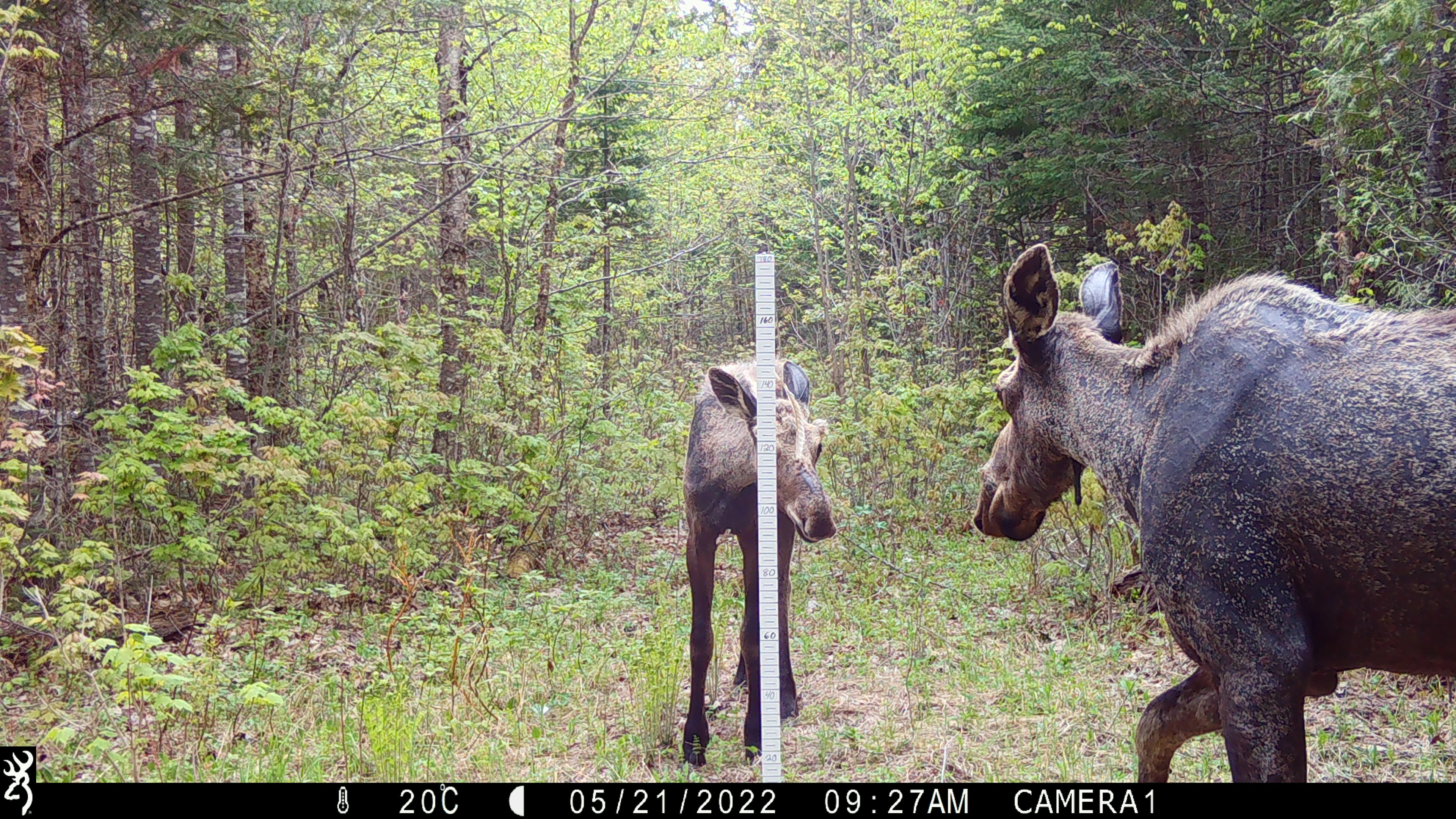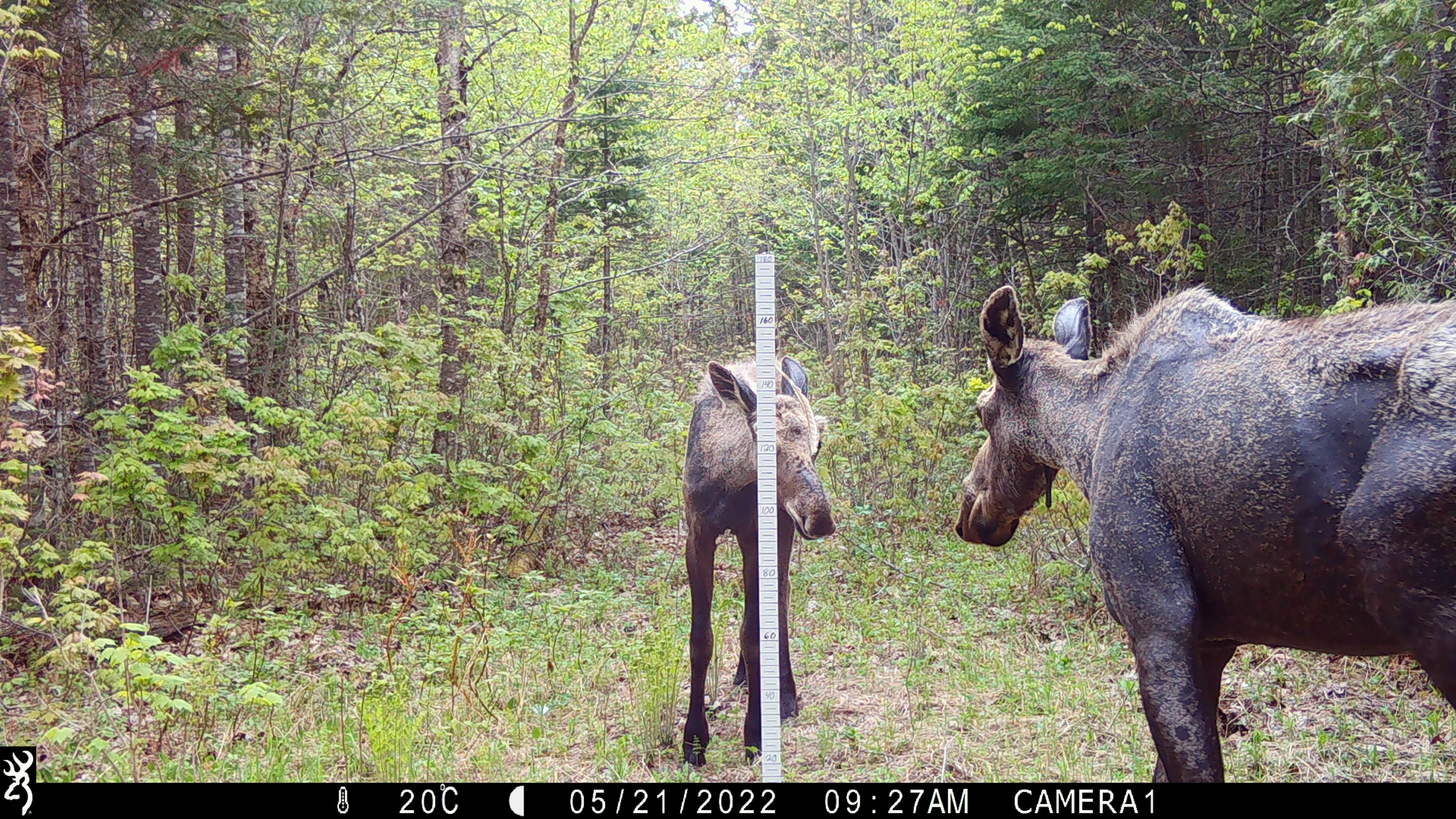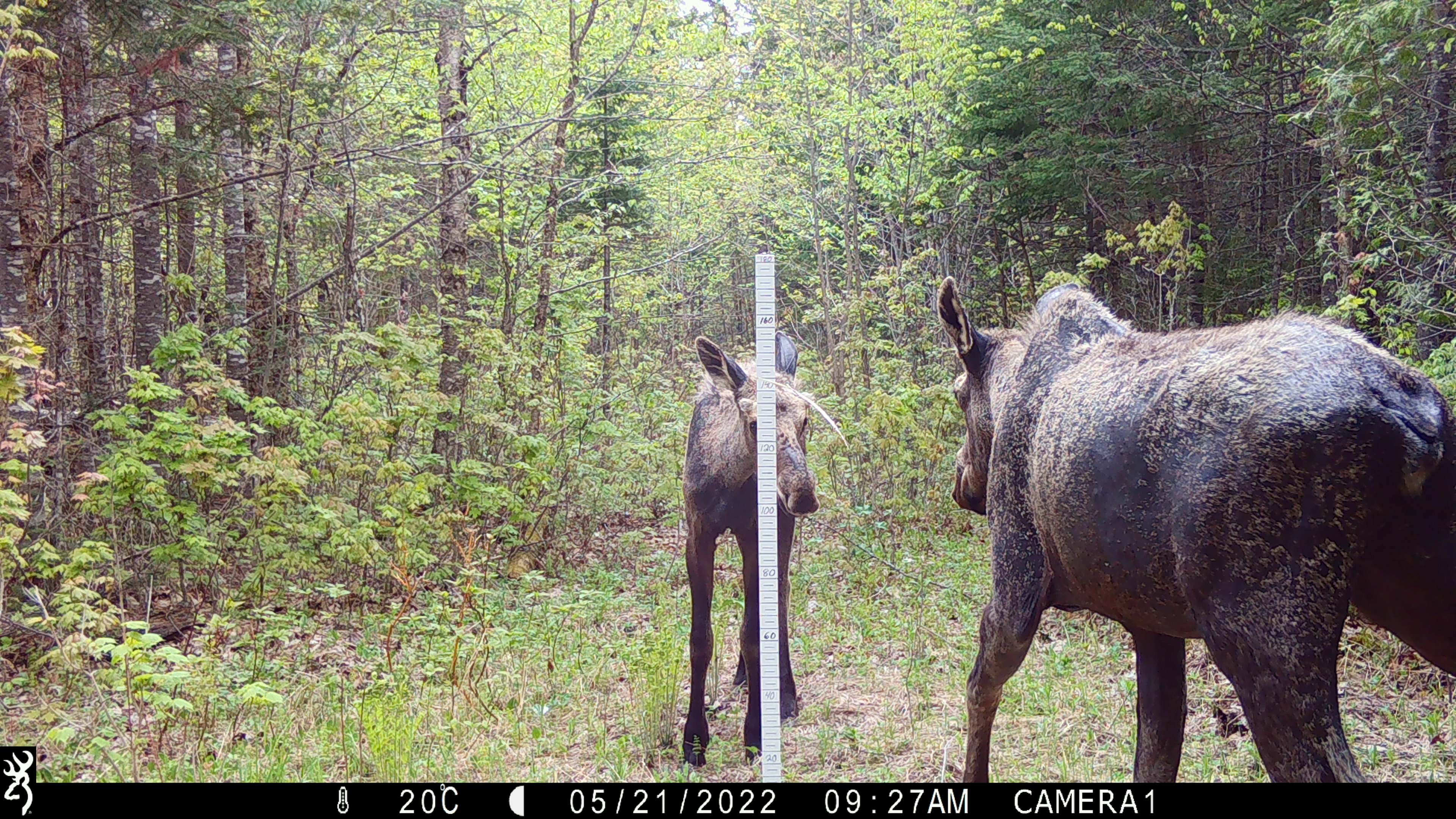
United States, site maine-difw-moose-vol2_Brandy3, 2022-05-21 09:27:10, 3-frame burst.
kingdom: Animalia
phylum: Chordata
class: Mammalia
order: Artiodactyla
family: Cervidae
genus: Alces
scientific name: Alces alces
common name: moose